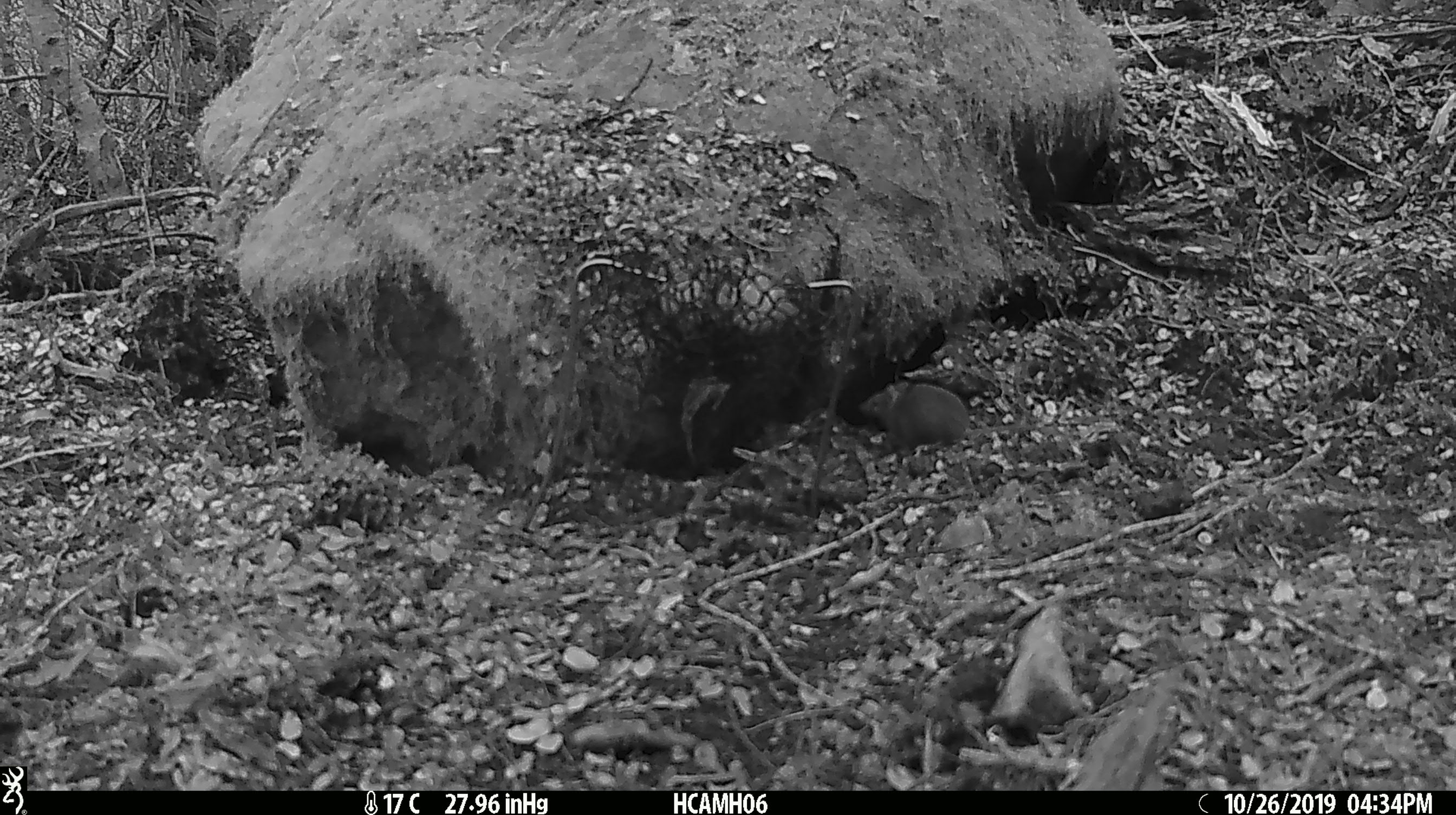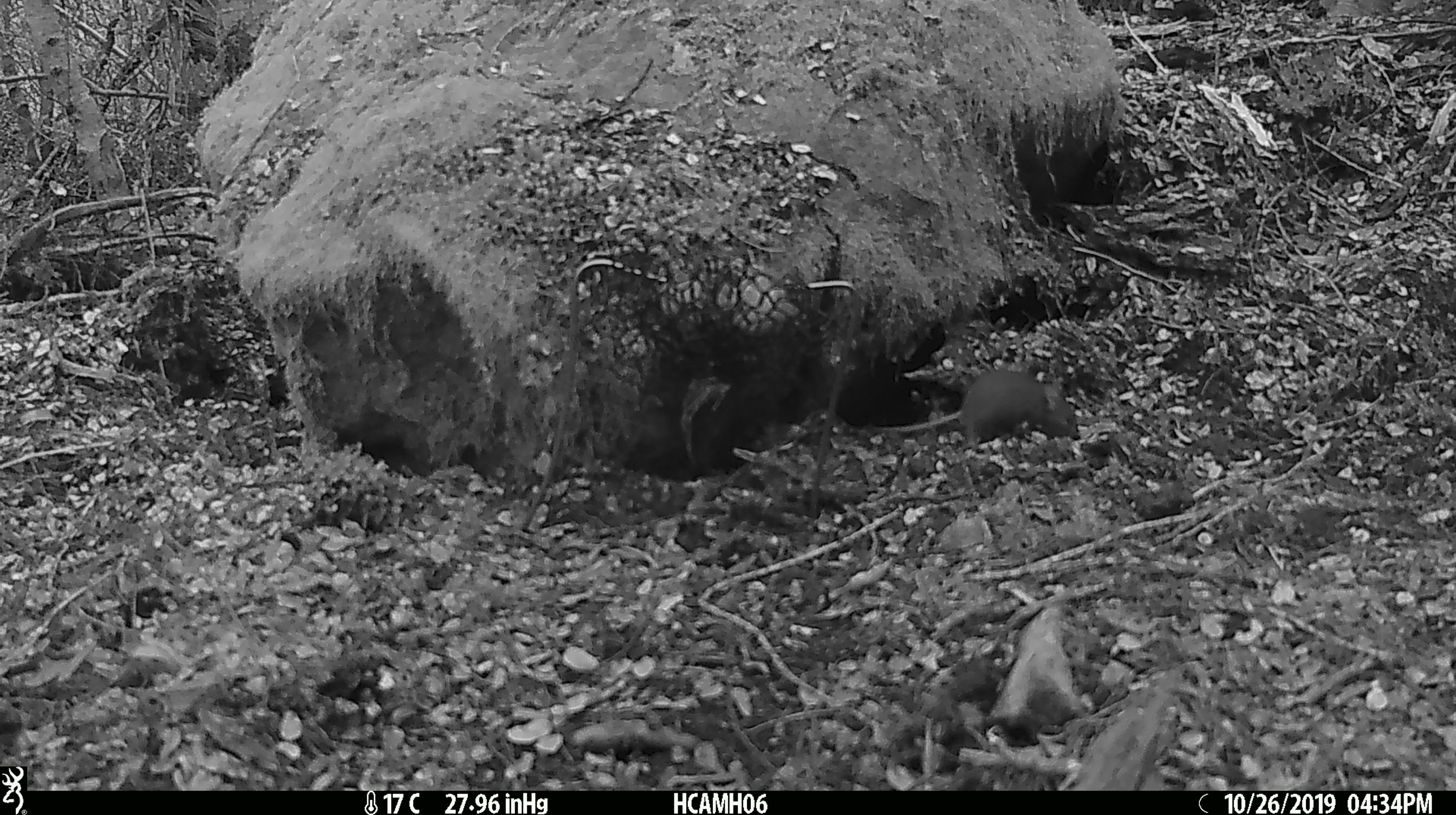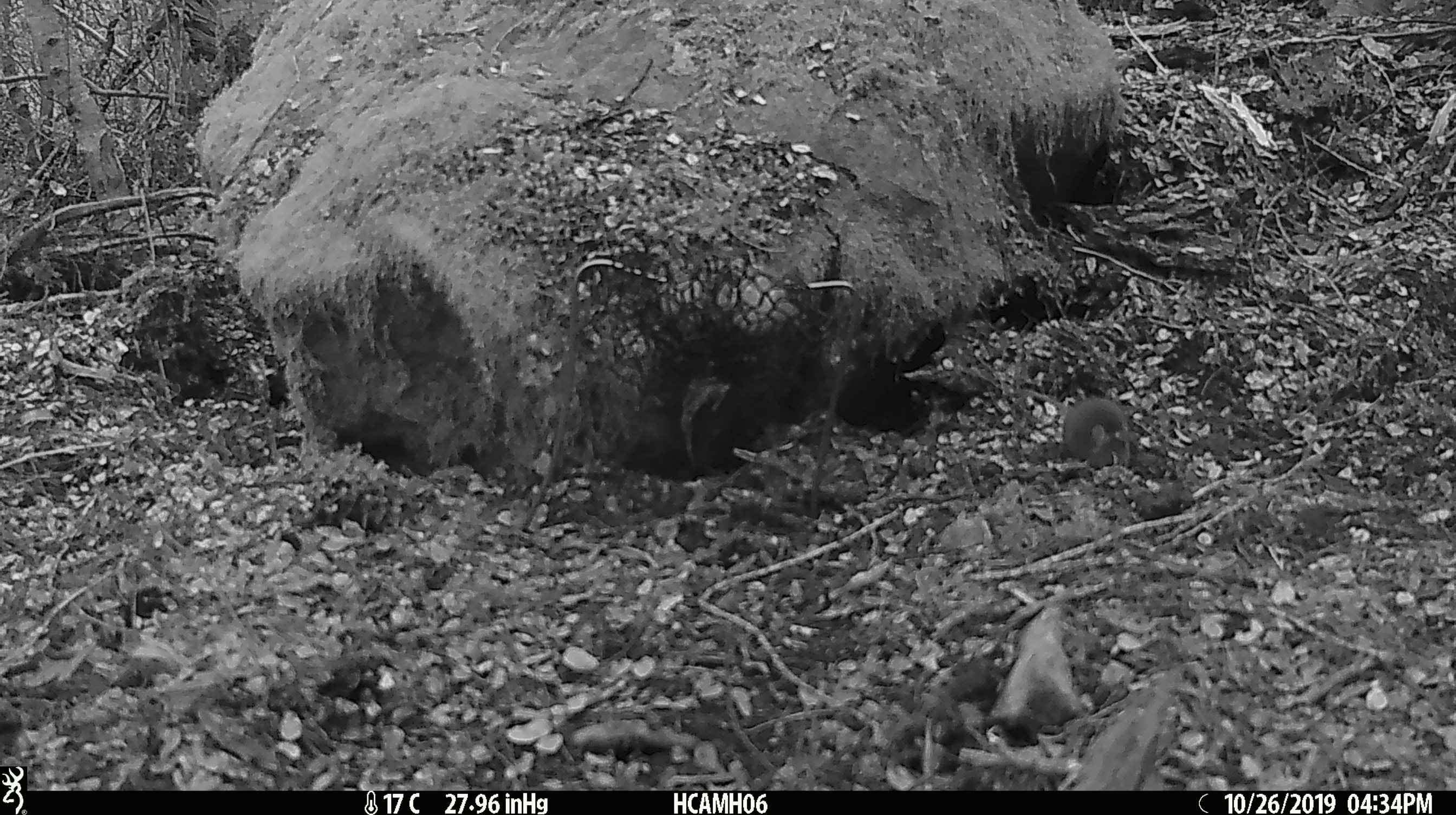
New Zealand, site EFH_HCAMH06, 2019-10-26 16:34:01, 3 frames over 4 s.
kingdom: Animalia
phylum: Chordata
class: Mammalia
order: Rodentia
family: Muridae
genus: Mus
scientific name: Mus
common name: mouse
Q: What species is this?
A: Mouse (Mus).